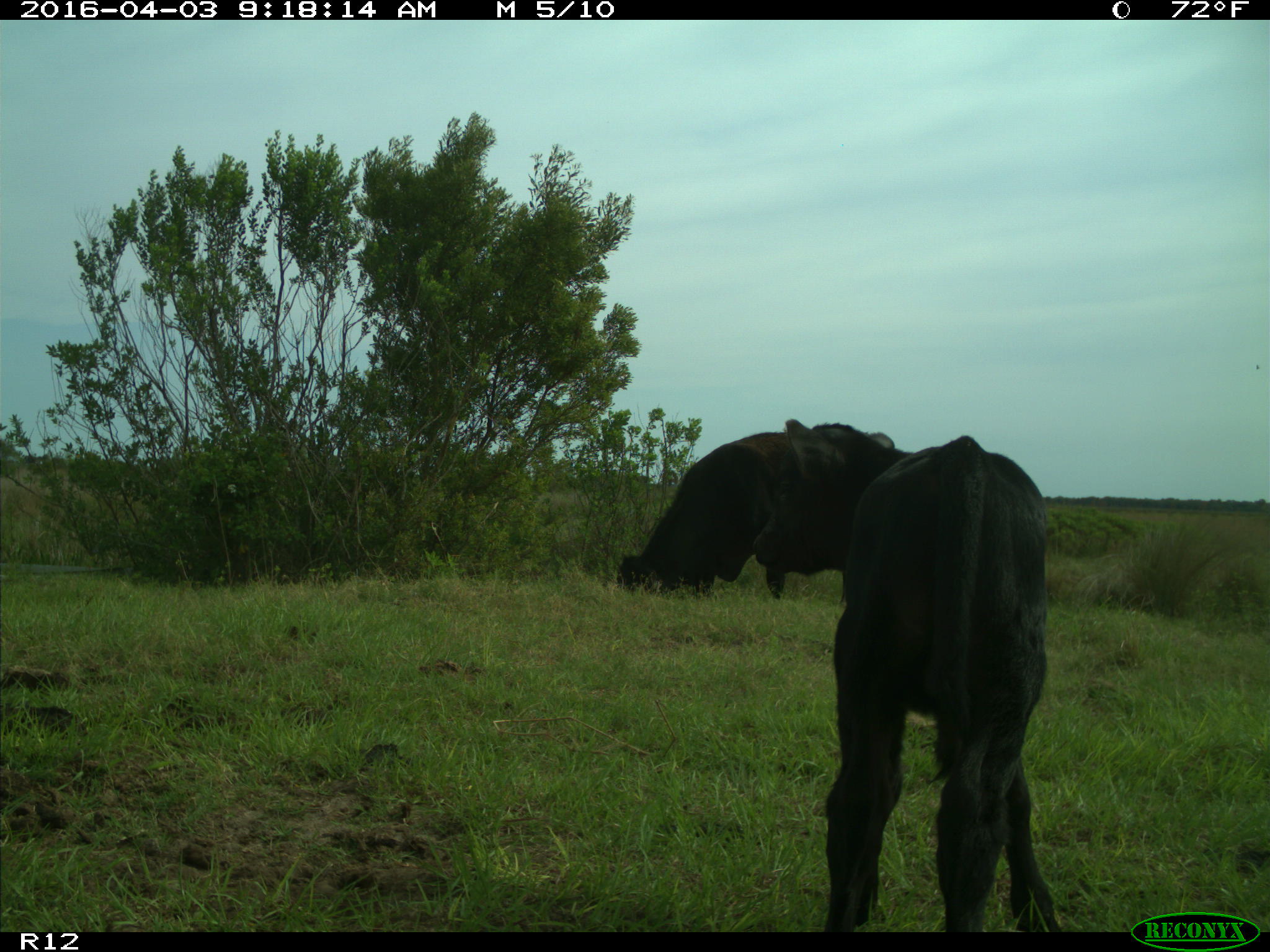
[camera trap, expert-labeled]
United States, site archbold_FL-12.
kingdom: Animalia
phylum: Chordata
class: Mammalia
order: Artiodactyla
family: Bovidae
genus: Bos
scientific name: Bos taurus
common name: domestic cow